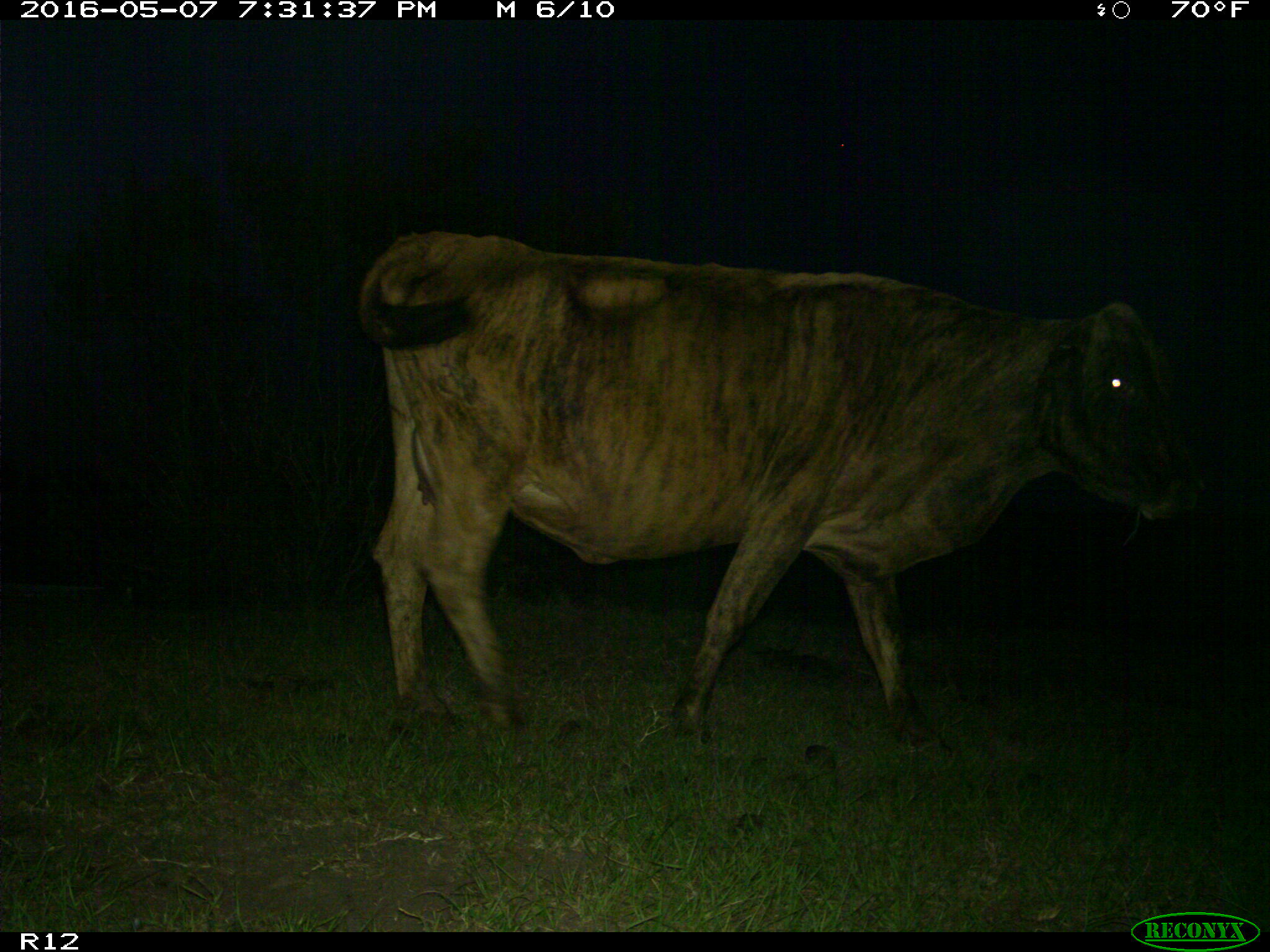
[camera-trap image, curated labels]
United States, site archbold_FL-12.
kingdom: Animalia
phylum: Chordata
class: Mammalia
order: Artiodactyla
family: Bovidae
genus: Bos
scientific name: Bos taurus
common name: domestic cow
Bos taurus (domestic cow).